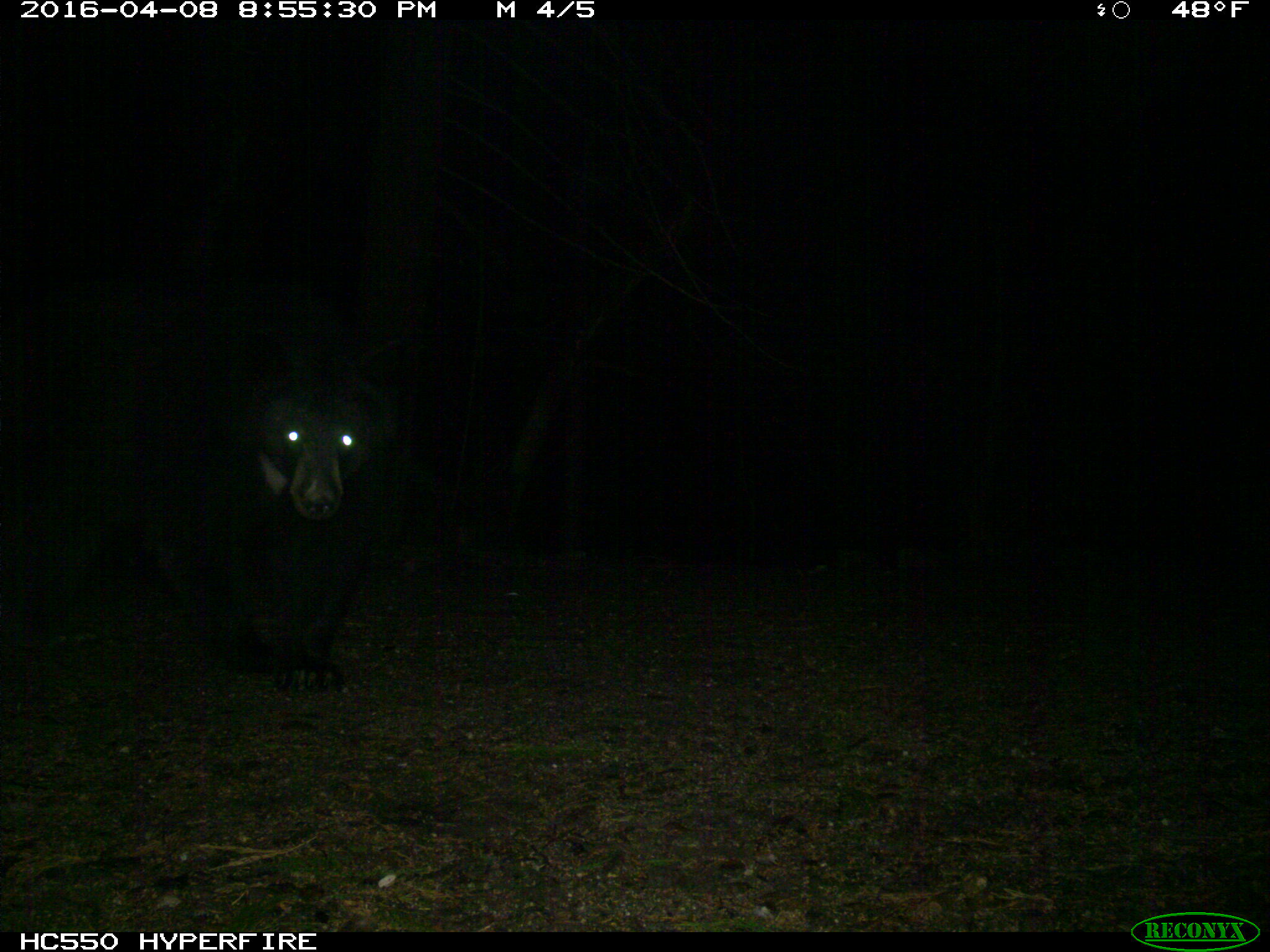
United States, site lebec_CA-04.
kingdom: Animalia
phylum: Chordata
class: Mammalia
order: Carnivora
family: Ursidae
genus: Ursus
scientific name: Ursus americanus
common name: american black bear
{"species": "Ursus americanus (american black bear)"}